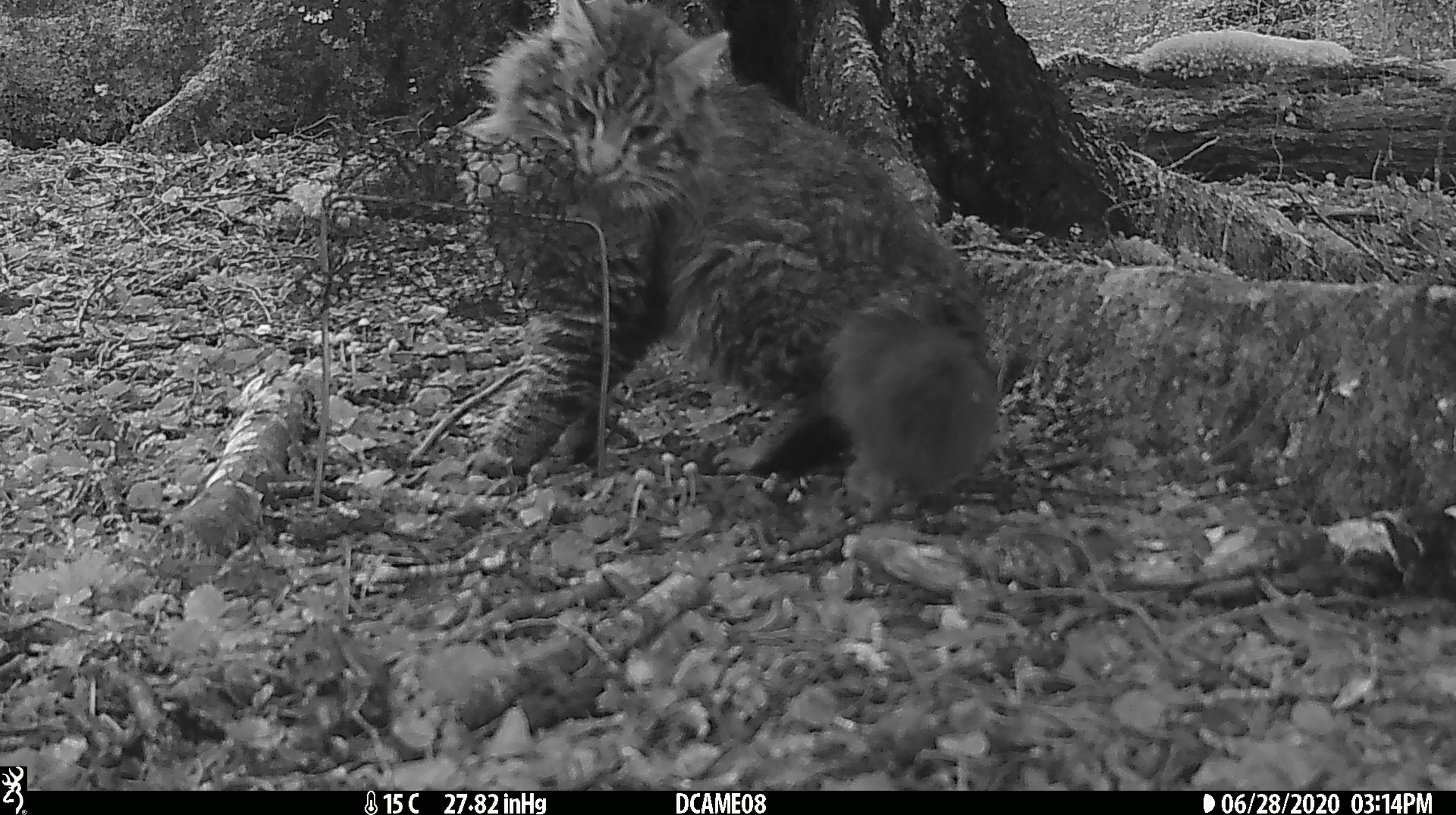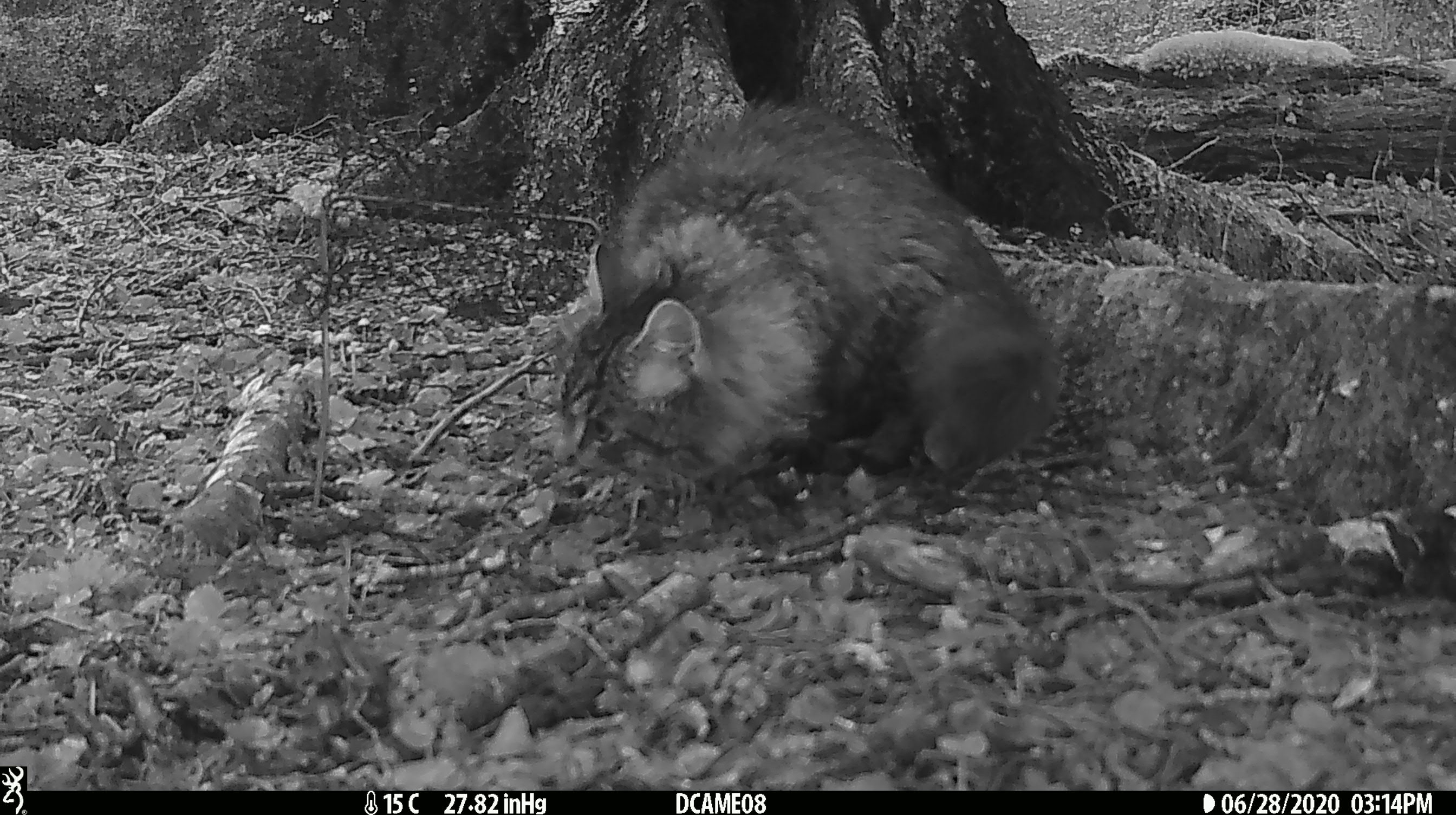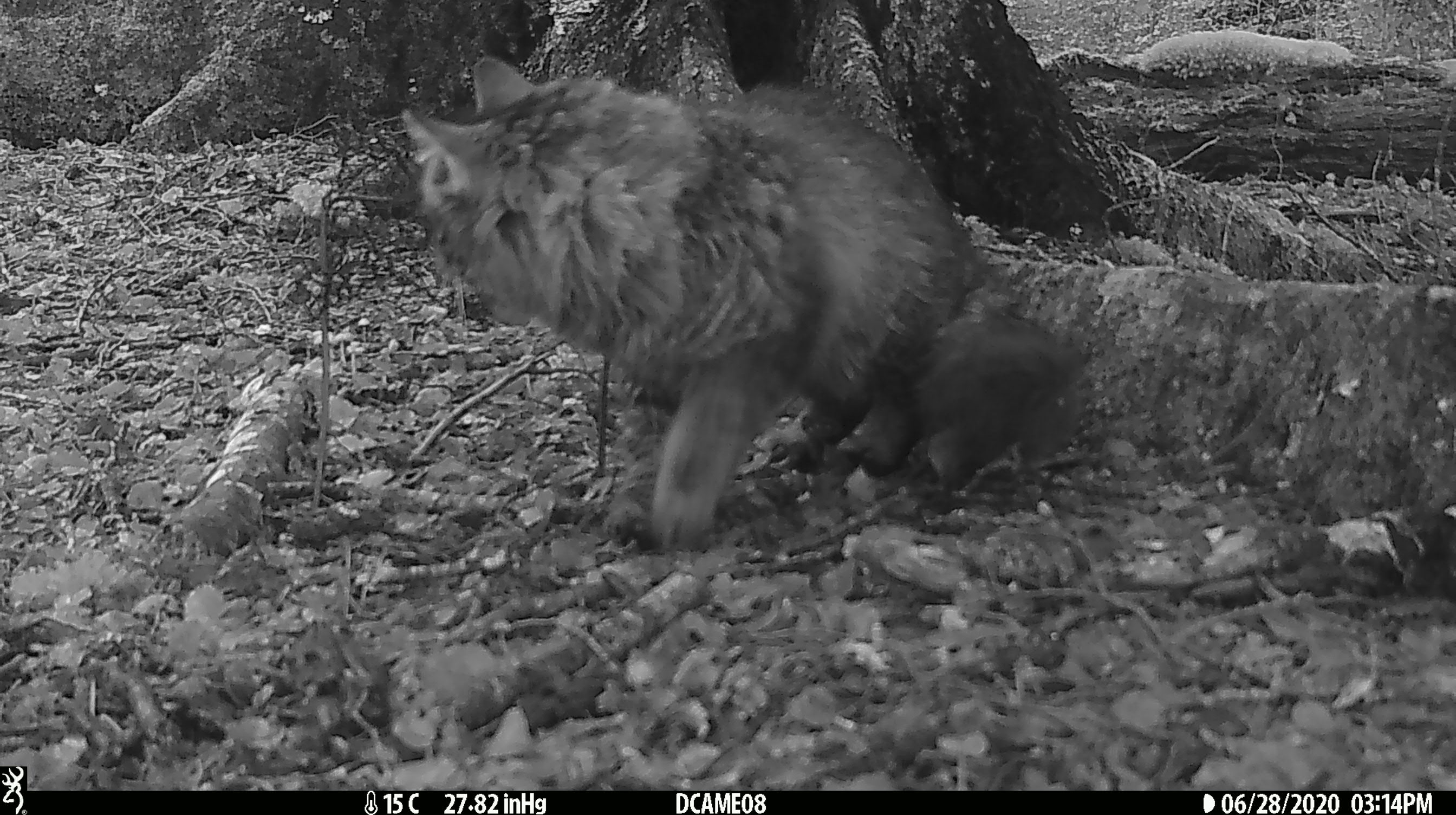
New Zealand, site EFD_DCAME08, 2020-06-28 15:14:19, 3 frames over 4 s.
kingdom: Animalia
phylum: Chordata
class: Mammalia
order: Carnivora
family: Felidae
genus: Felis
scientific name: Felis catus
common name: domestic cat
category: cat